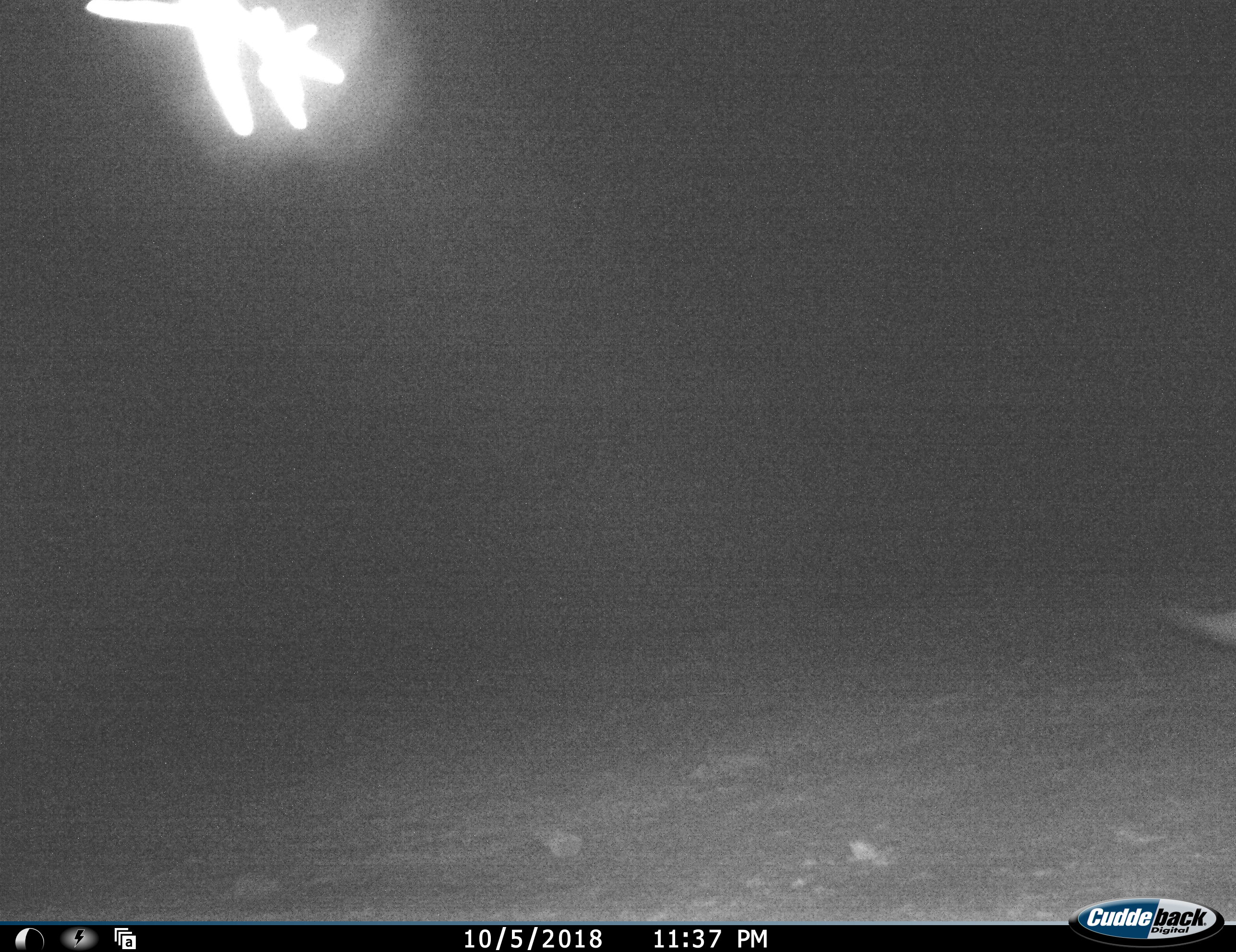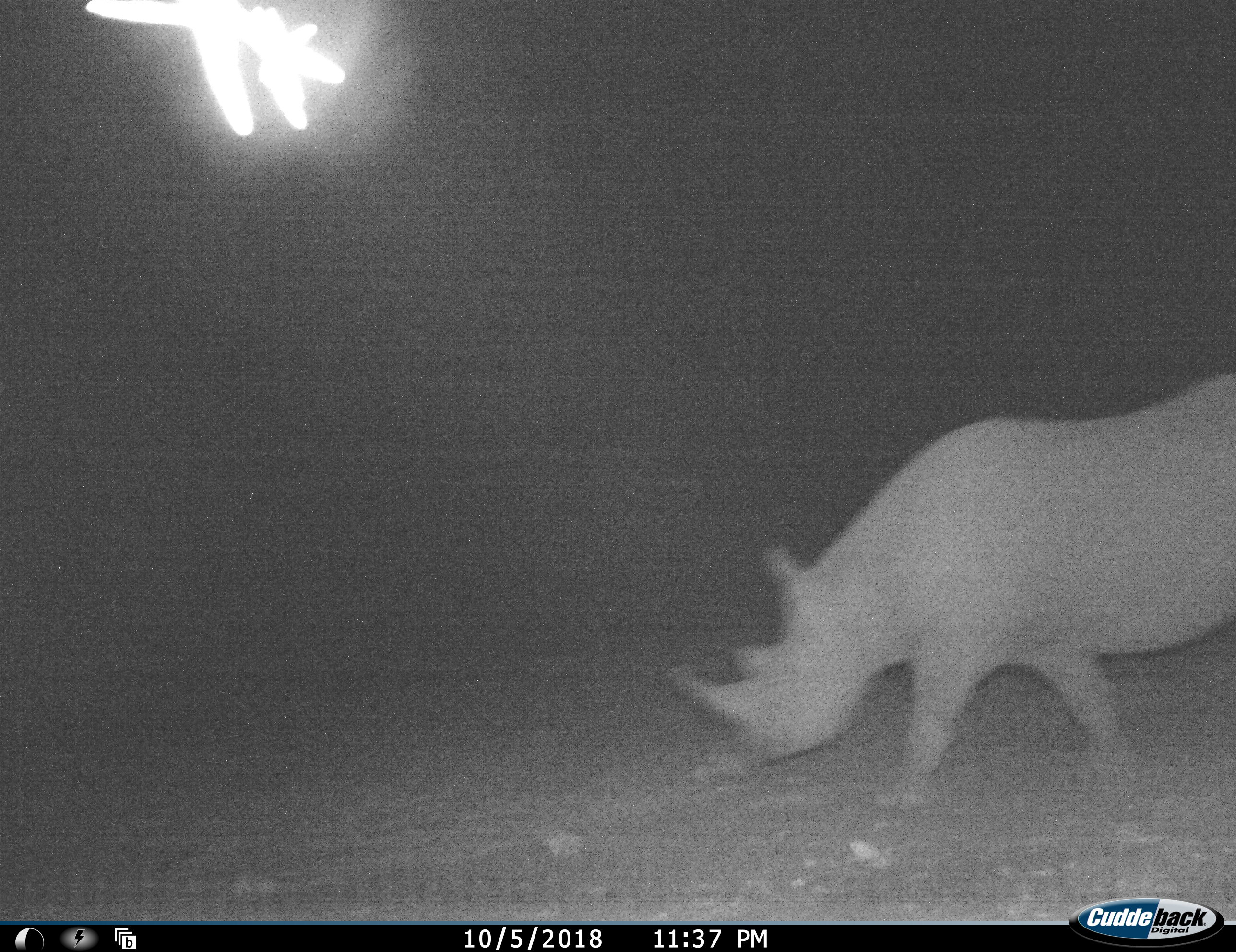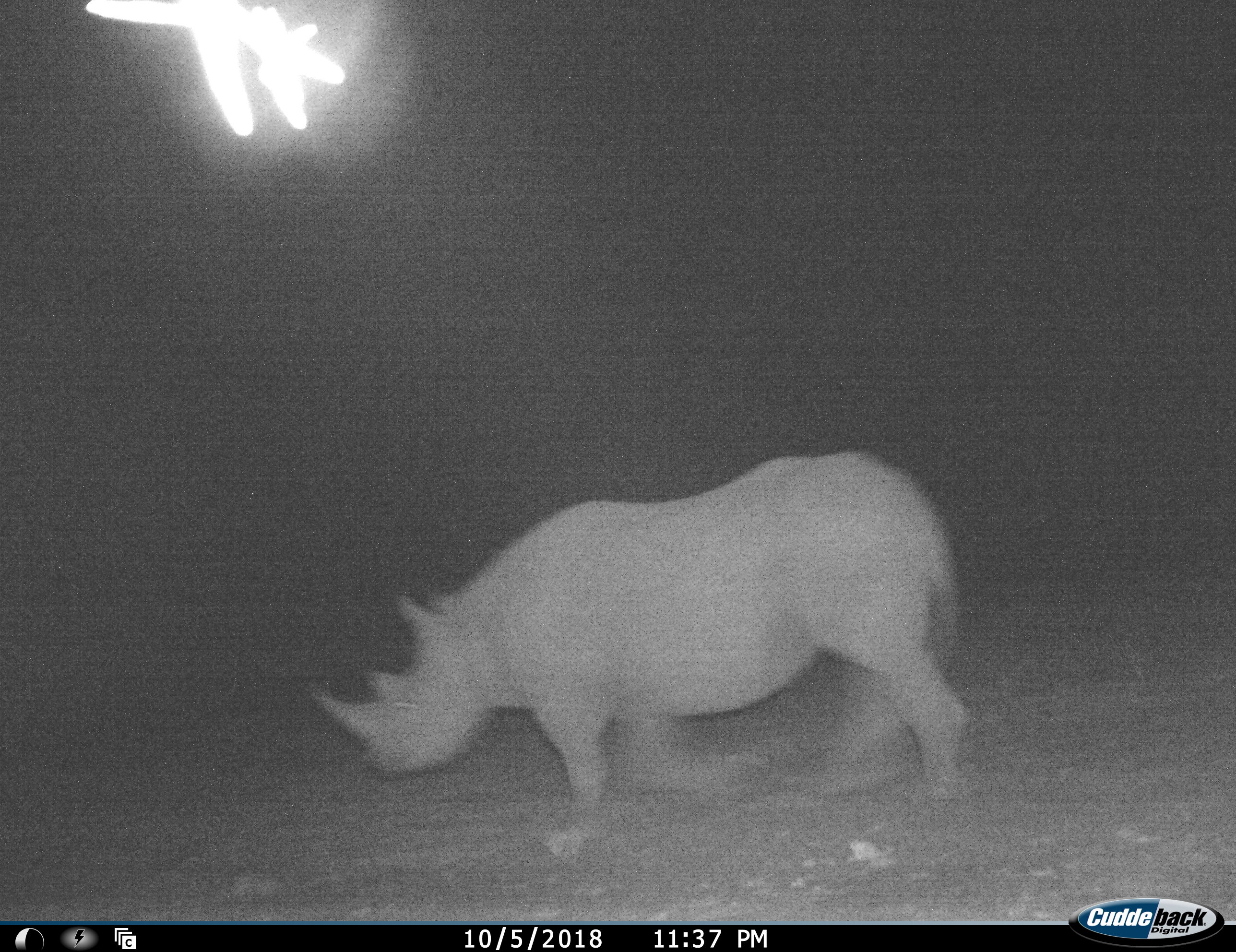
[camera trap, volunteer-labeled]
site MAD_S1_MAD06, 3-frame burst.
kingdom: Animalia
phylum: Chordata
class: Mammalia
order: Perissodactyla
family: Rhinocerotidae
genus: Ceratotherium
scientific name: Ceratotherium simum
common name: white rhinoceros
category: rhinoceroswhite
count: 1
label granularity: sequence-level